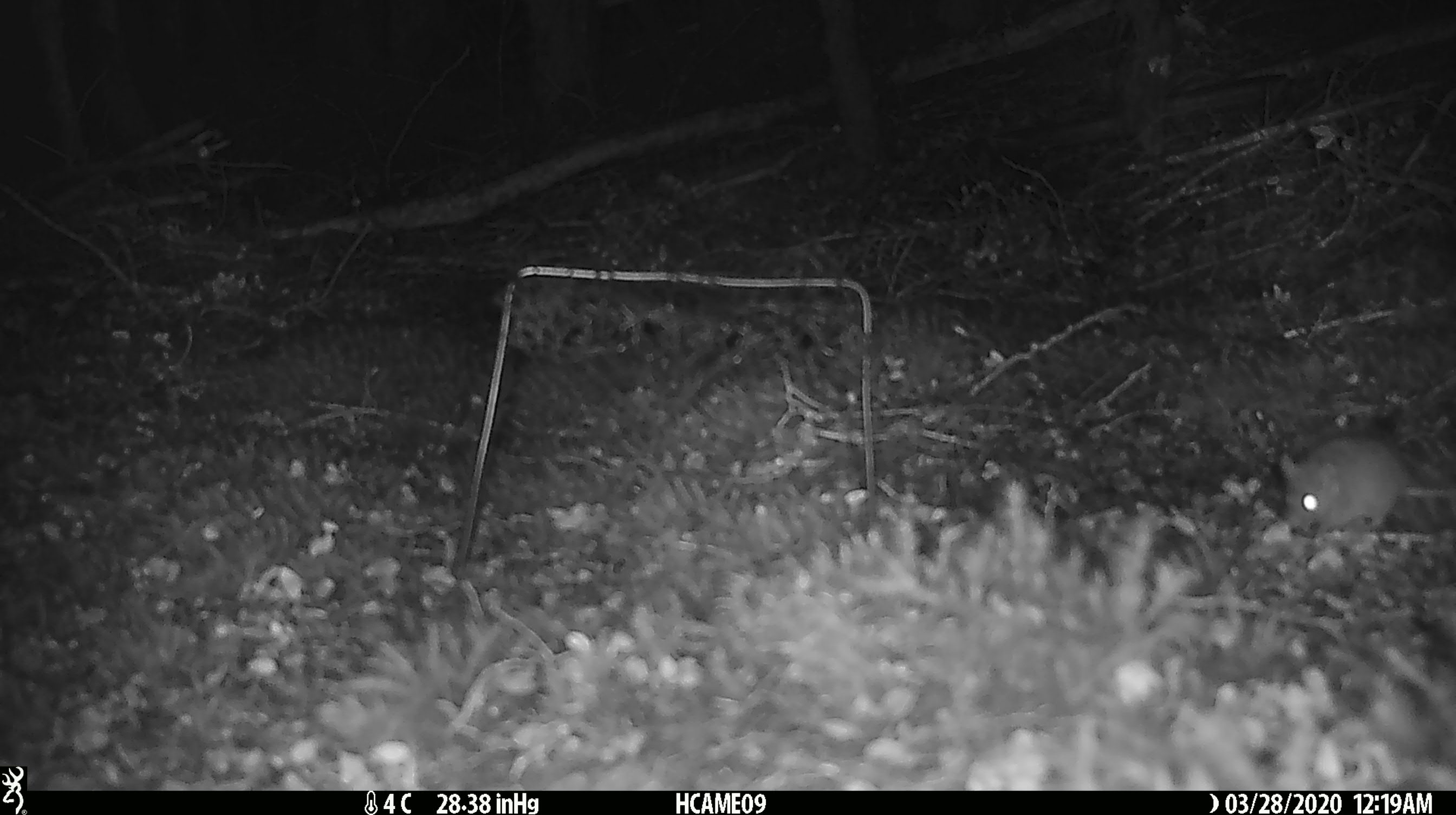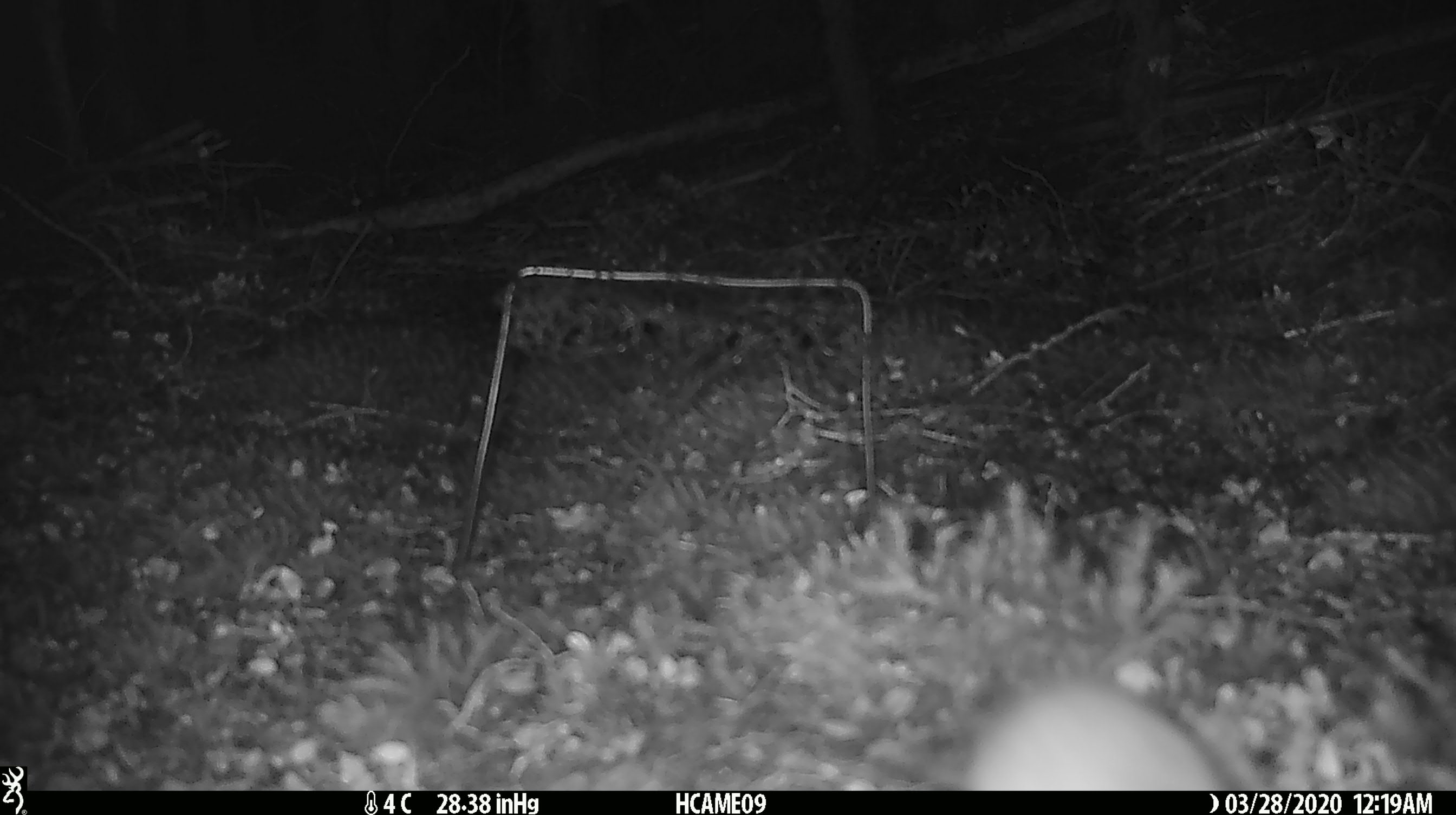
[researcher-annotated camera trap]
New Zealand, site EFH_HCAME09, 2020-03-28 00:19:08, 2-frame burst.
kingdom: Animalia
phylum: Chordata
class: Mammalia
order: Rodentia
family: Muridae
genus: Mus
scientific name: Mus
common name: mouse